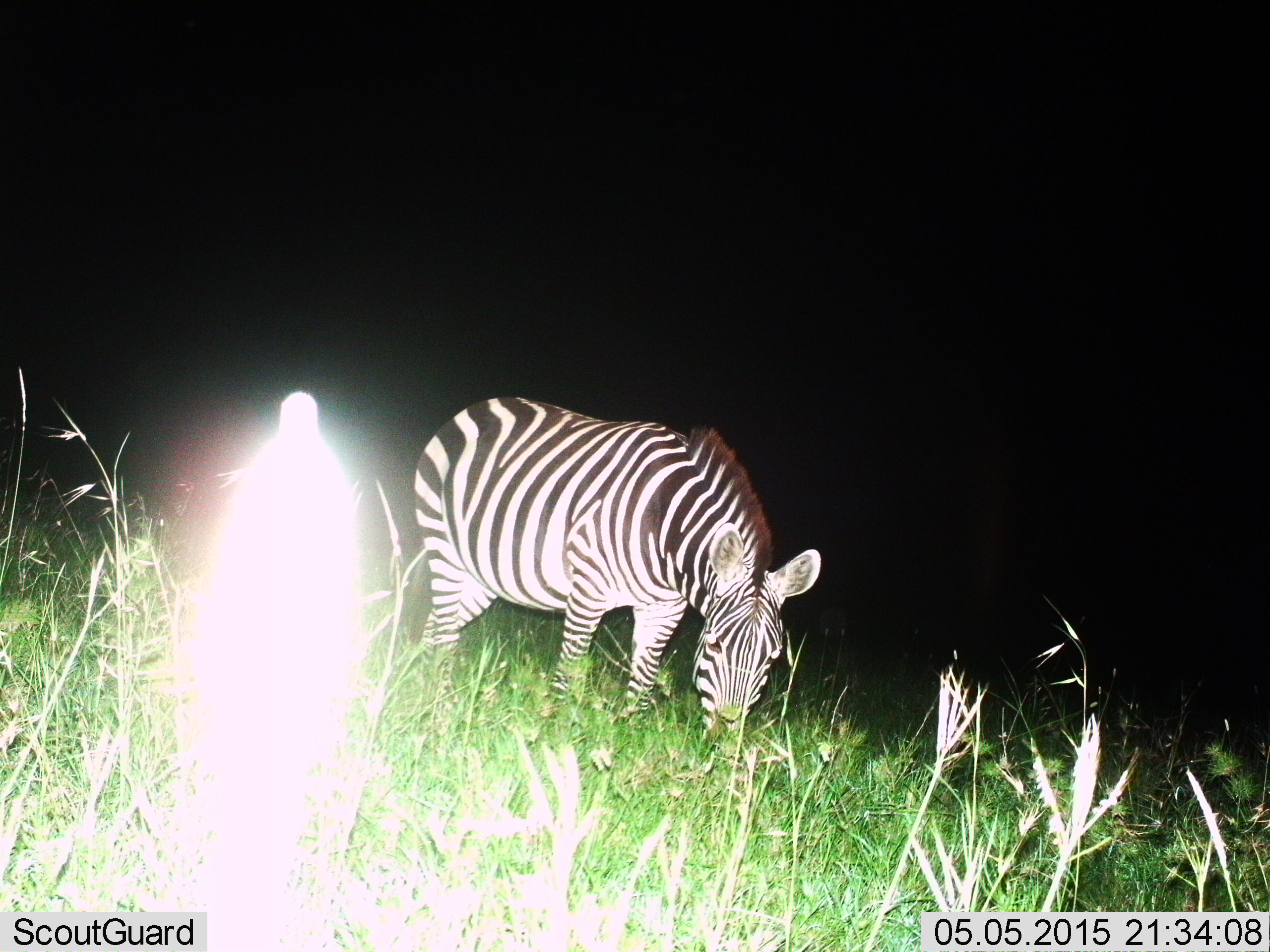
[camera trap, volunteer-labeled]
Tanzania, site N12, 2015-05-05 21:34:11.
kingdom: Animalia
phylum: Chordata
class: Mammalia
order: Perissodactyla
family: Equidae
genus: Equus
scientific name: Equus quagga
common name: plains zebra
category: zebra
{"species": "zebra (plains zebra) (Equus quagga)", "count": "1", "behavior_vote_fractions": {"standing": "20%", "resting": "0%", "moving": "0%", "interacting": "0%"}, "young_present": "0%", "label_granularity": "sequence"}